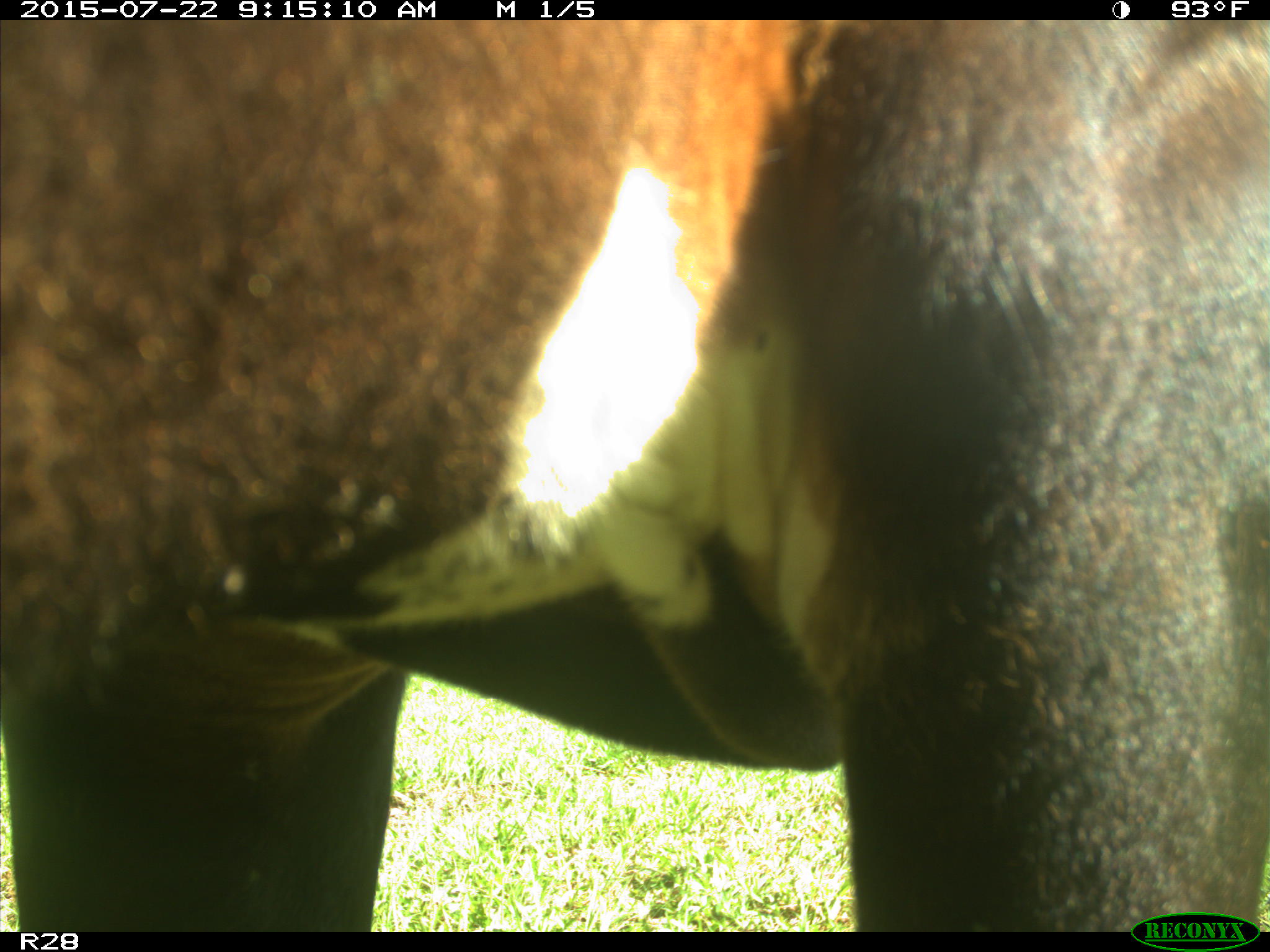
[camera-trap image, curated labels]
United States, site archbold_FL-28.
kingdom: Animalia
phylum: Chordata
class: Mammalia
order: Artiodactyla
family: Bovidae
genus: Bos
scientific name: Bos taurus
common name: domestic cow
Bos taurus (domestic cow).